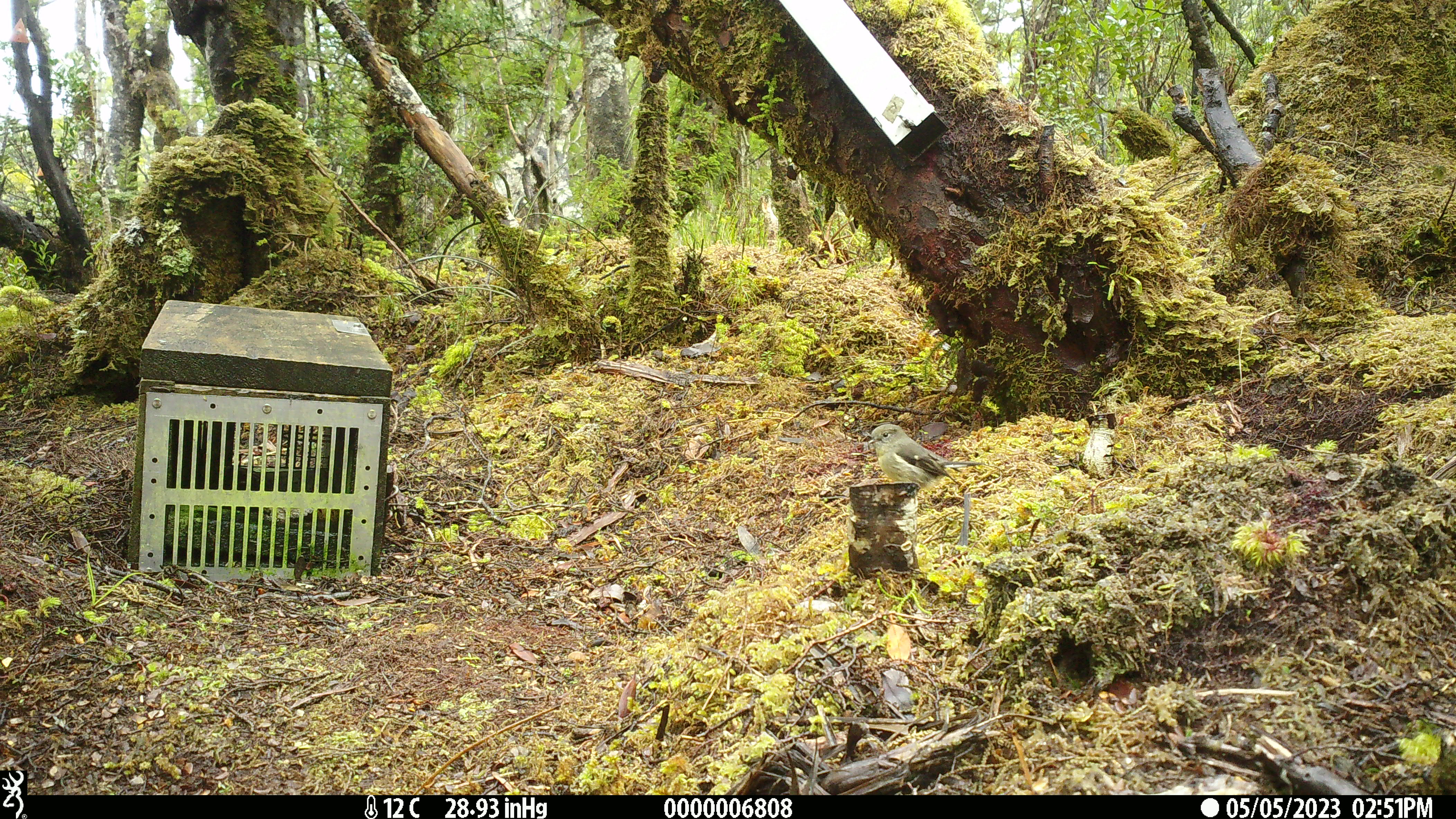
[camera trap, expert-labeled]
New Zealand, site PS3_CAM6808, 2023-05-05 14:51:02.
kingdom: Animalia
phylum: Chordata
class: Aves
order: Passeriformes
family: Petroicidae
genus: Petroica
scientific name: Petroica macrocephala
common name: tomtit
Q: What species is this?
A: Tomtit (Petroica macrocephala).